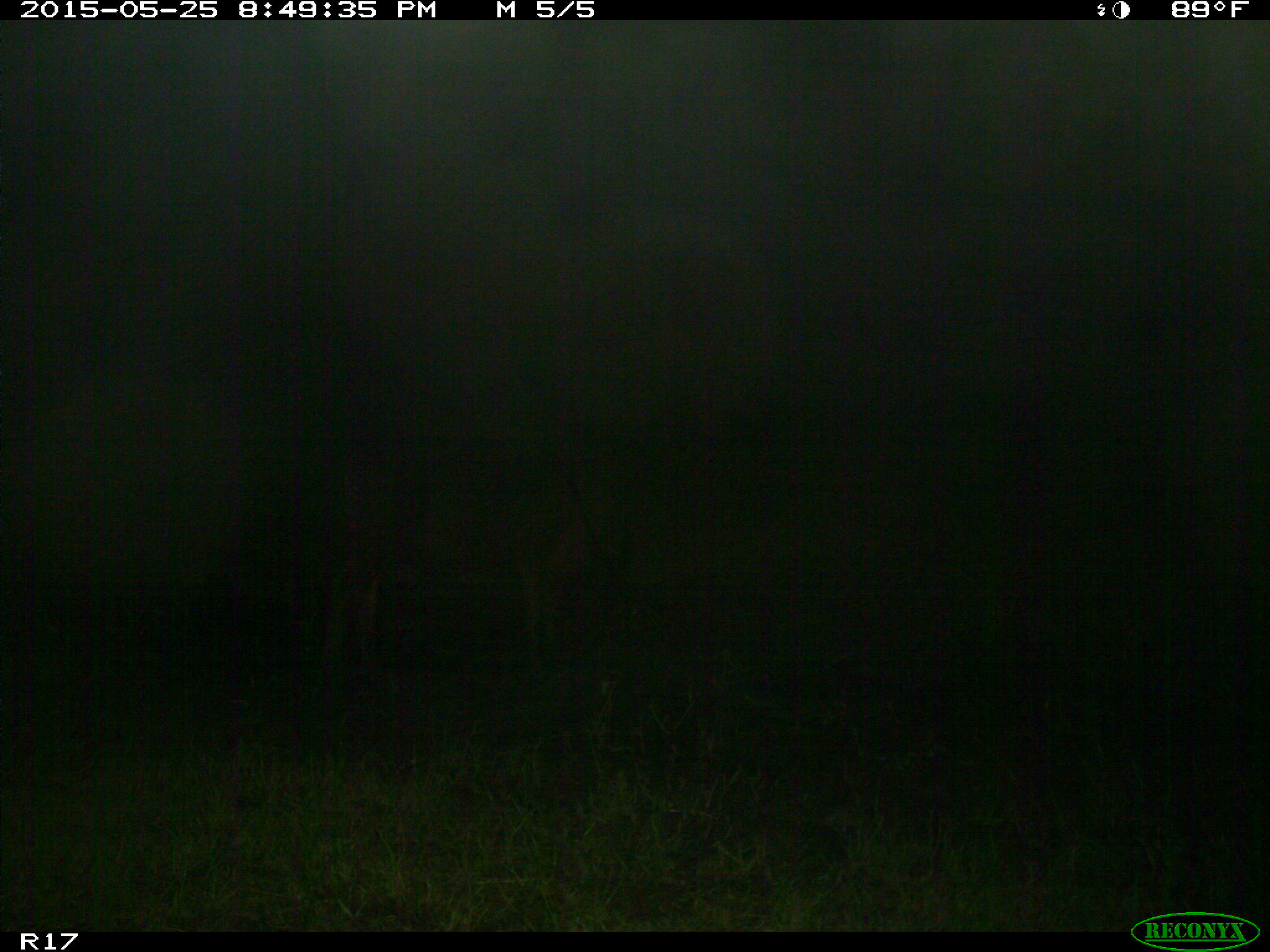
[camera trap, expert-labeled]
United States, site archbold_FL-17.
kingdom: Animalia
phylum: Chordata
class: Mammalia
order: Artiodactyla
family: Bovidae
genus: Bos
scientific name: Bos taurus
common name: domestic cow